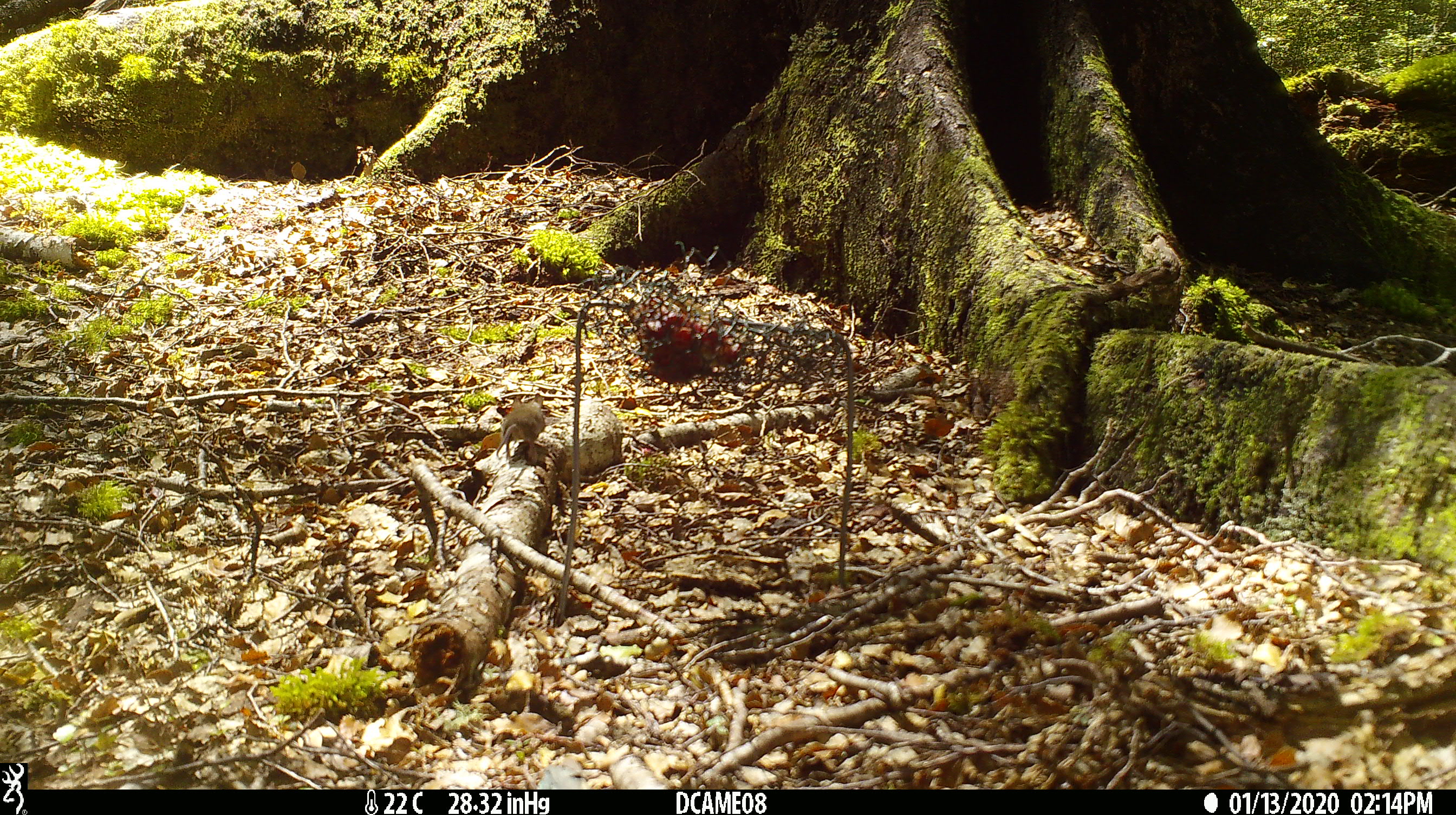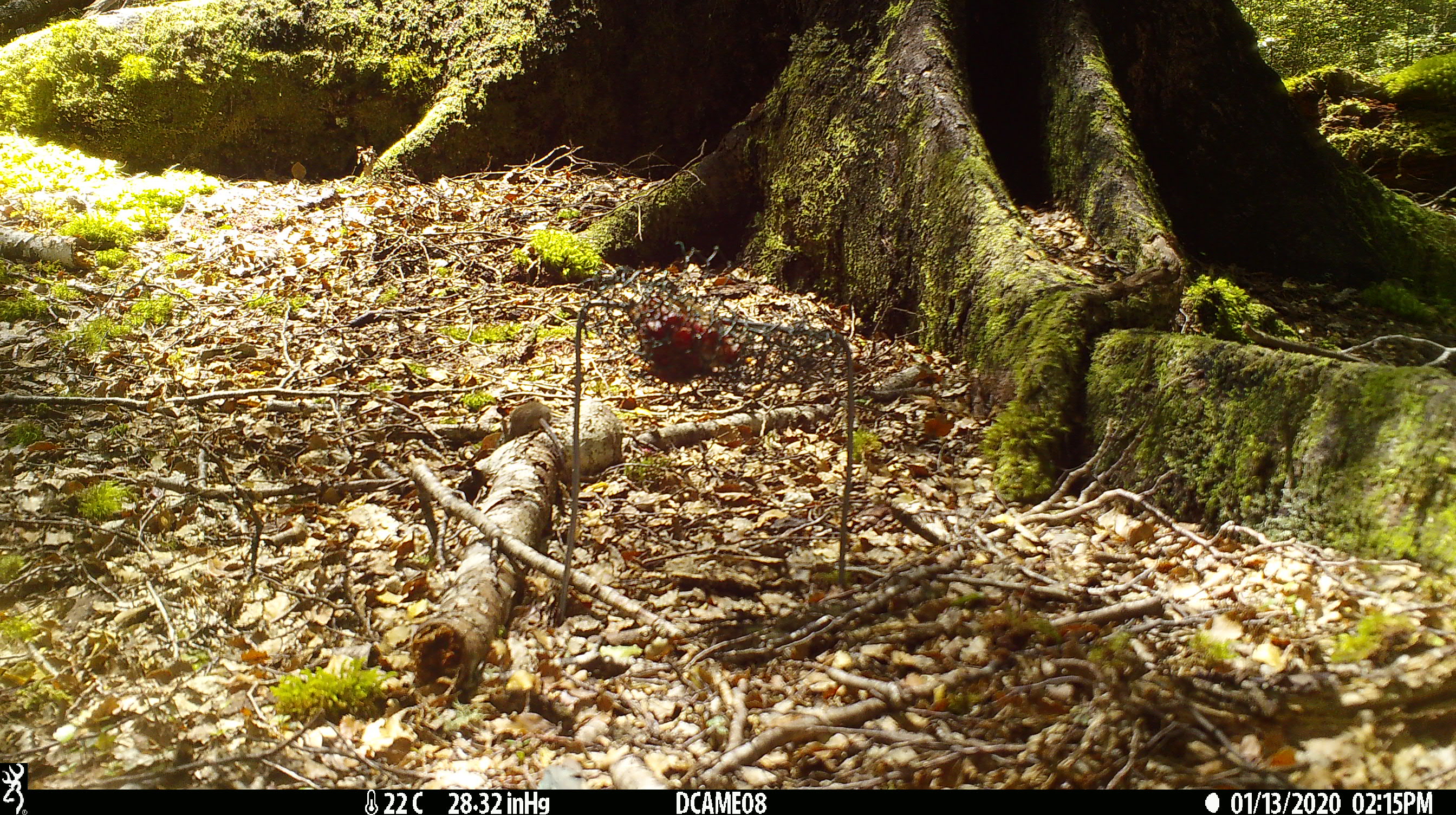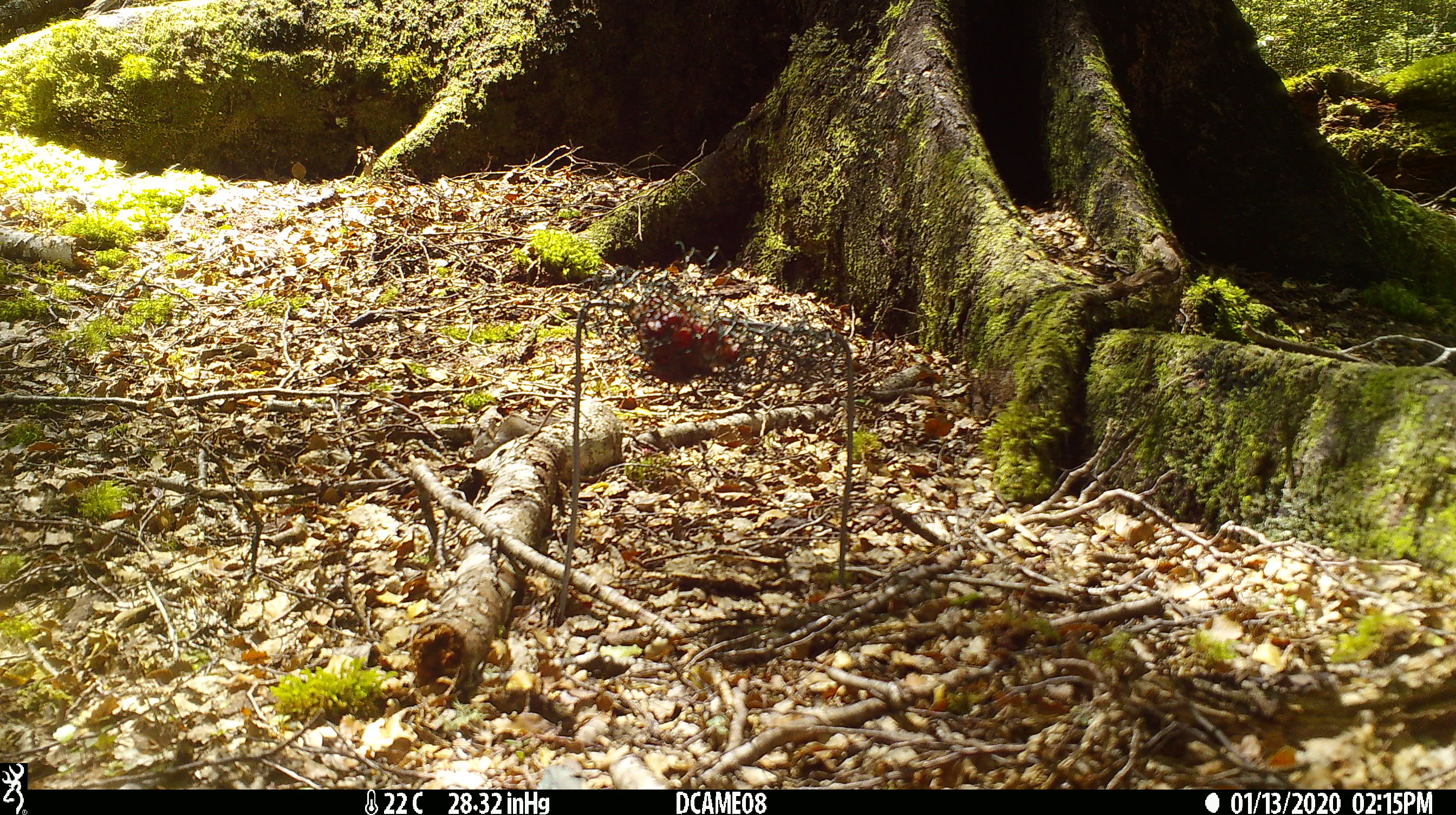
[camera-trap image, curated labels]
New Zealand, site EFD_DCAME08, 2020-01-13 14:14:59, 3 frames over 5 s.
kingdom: Animalia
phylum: Chordata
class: Mammalia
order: Rodentia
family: Muridae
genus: Mus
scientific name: Mus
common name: mouse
Mouse (Mus).